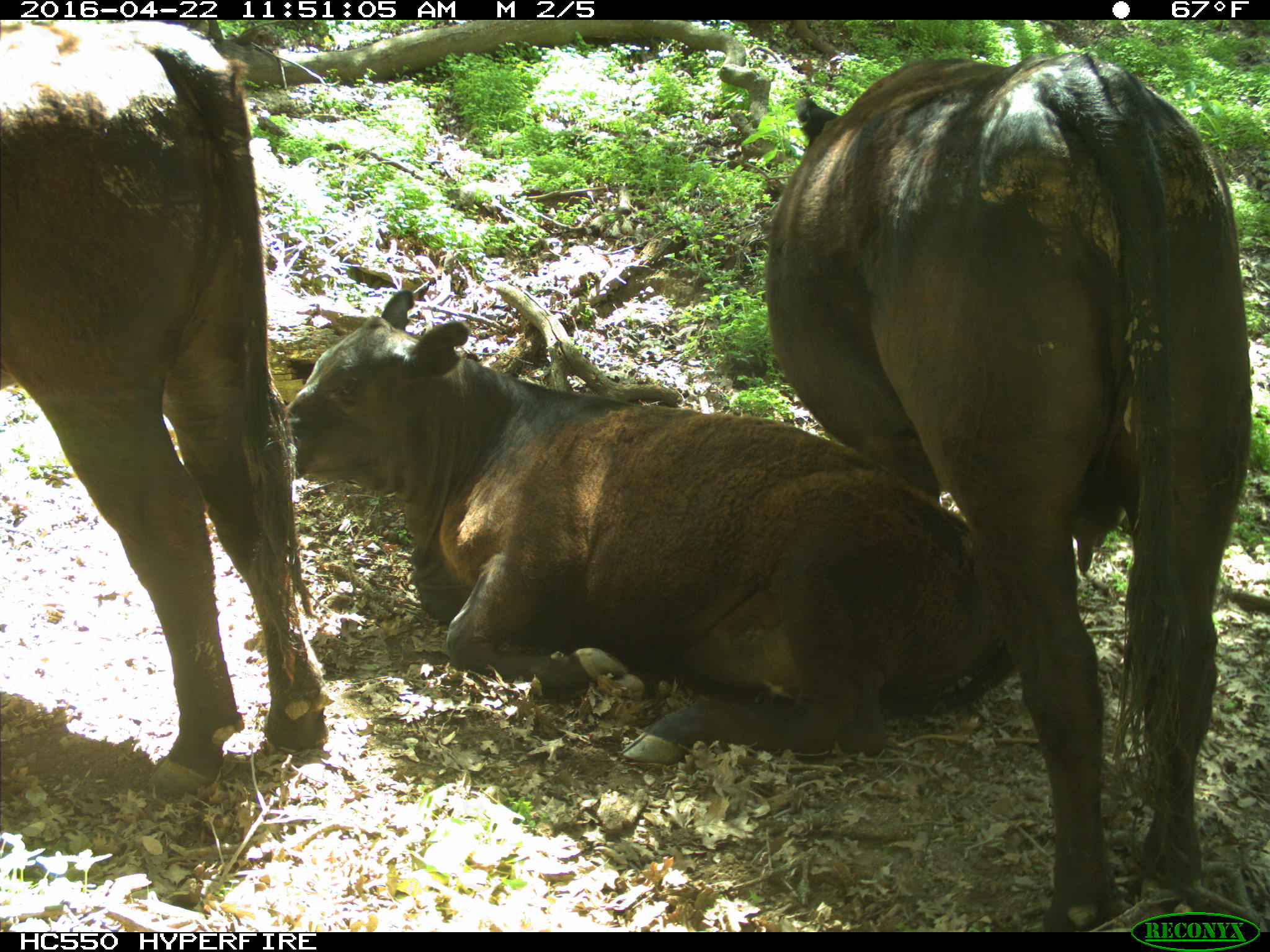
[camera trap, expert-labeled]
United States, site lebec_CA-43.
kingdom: Animalia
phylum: Chordata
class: Mammalia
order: Artiodactyla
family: Bovidae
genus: Bos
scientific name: Bos taurus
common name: domestic cow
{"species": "Bos taurus (domestic cow)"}